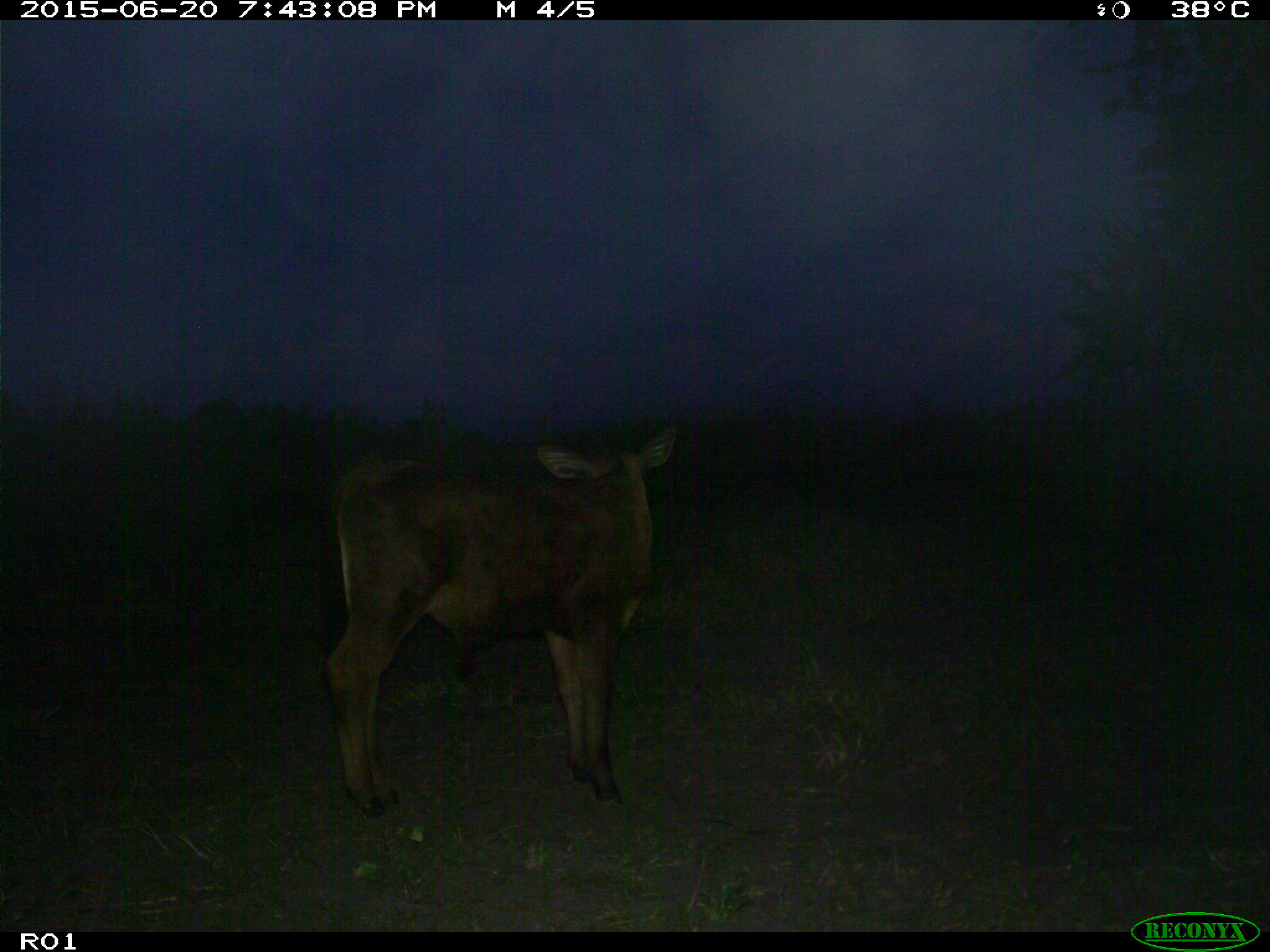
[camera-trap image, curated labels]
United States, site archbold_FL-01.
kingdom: Animalia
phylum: Chordata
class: Mammalia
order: Artiodactyla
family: Bovidae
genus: Bos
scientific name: Bos taurus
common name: domestic cow